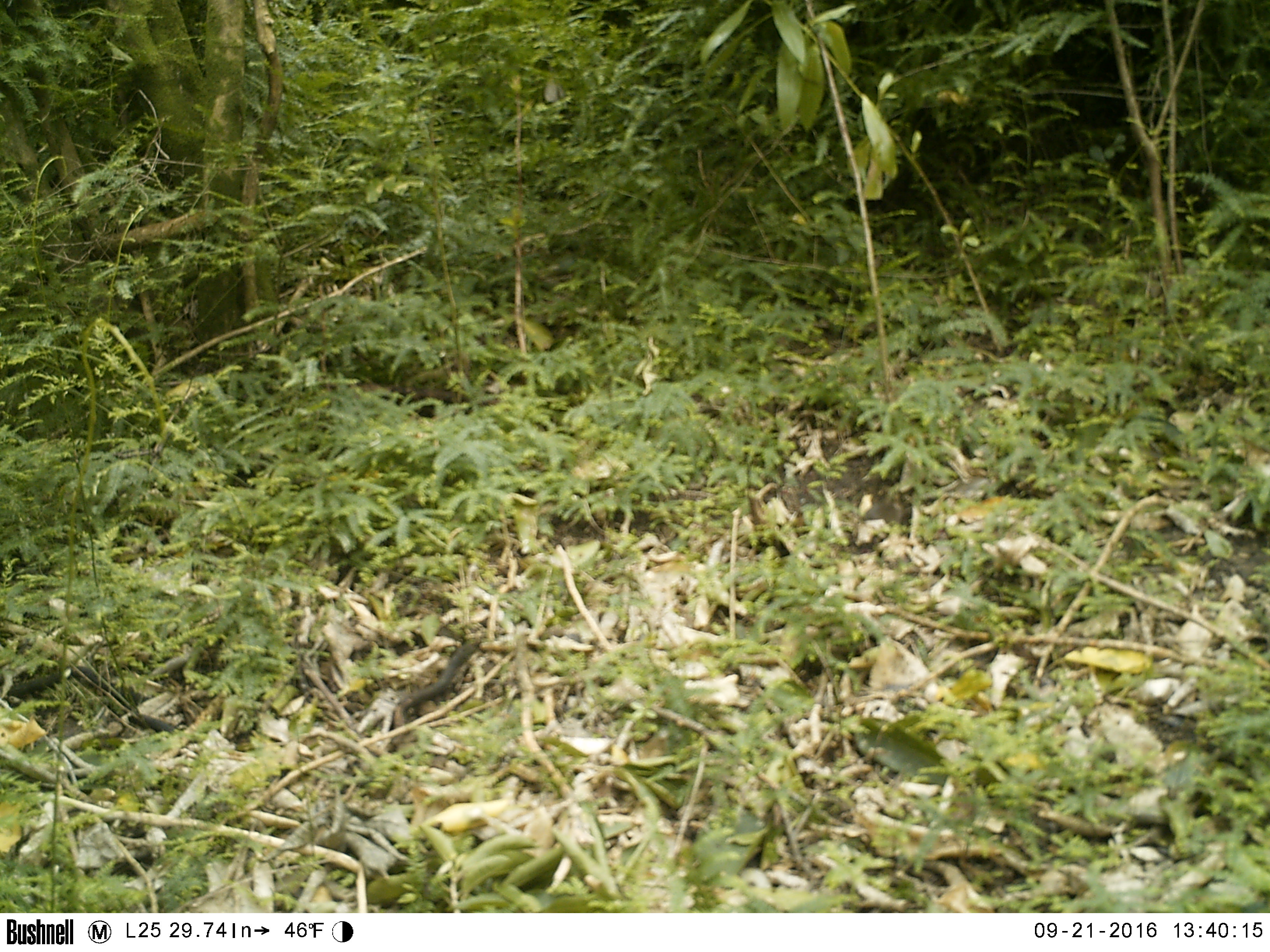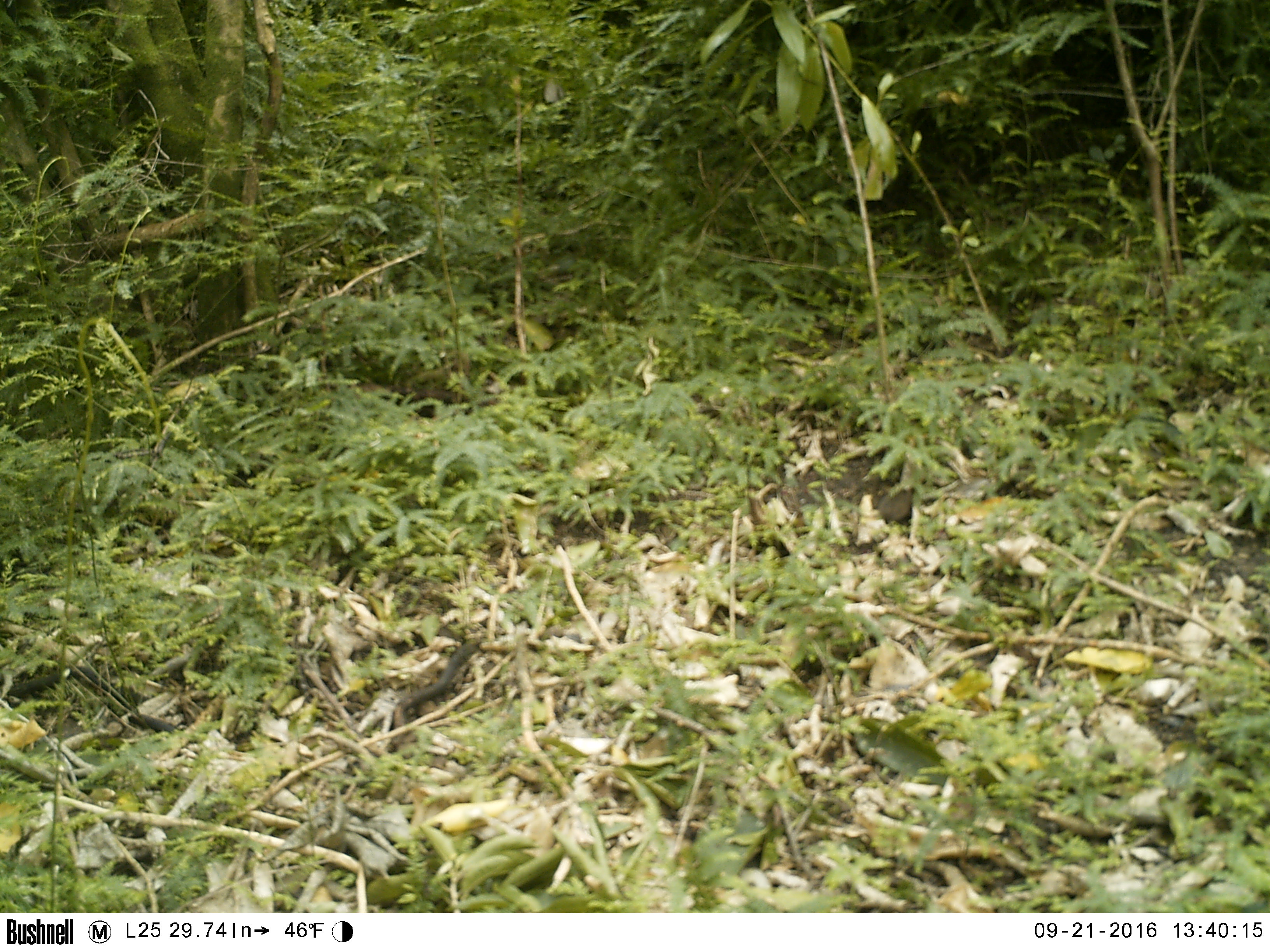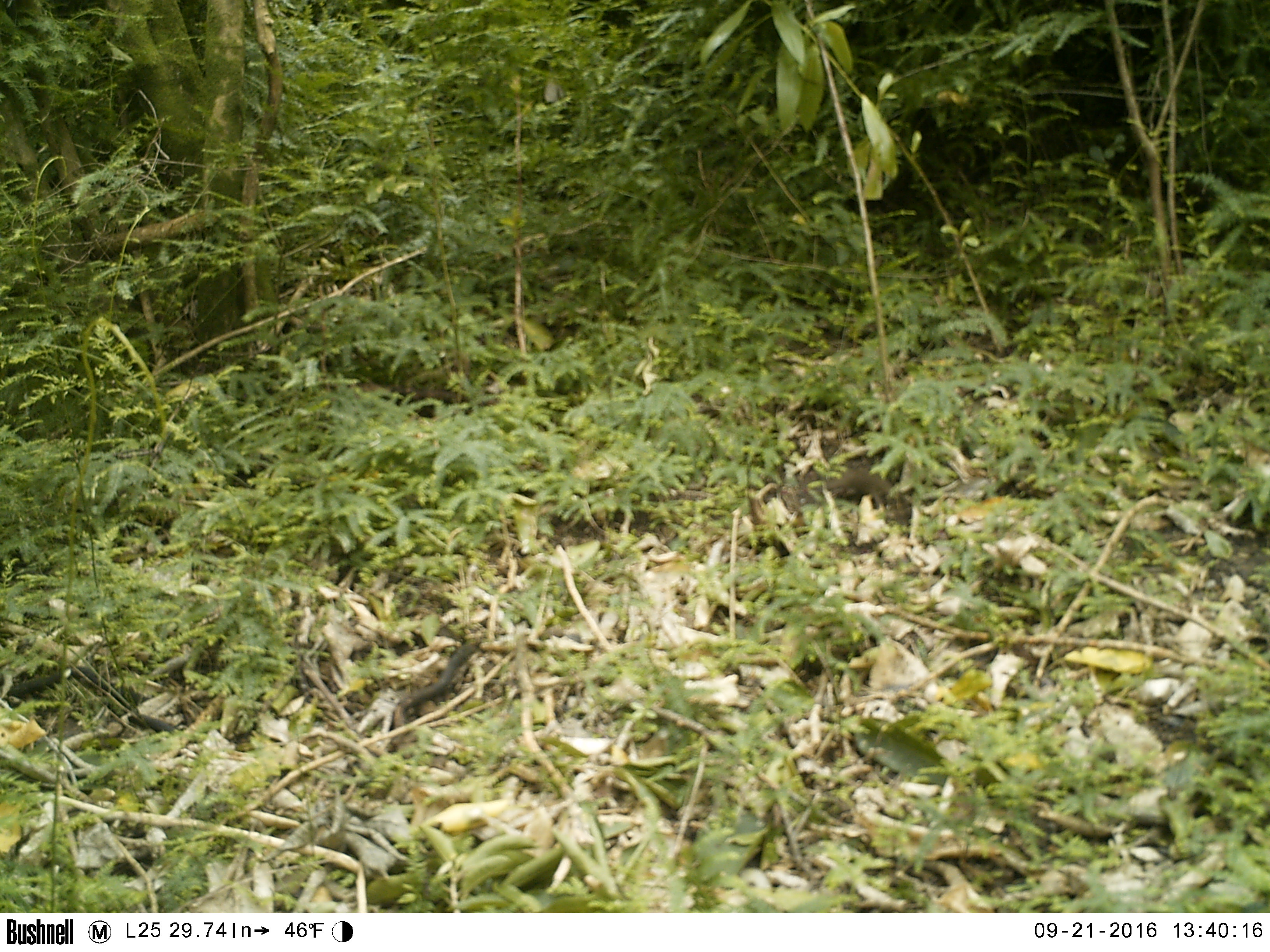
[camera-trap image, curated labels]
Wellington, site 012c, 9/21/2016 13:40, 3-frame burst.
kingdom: Animalia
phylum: Chordata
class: Mammalia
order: Rodentia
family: Muridae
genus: Mus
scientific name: Mus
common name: mouse